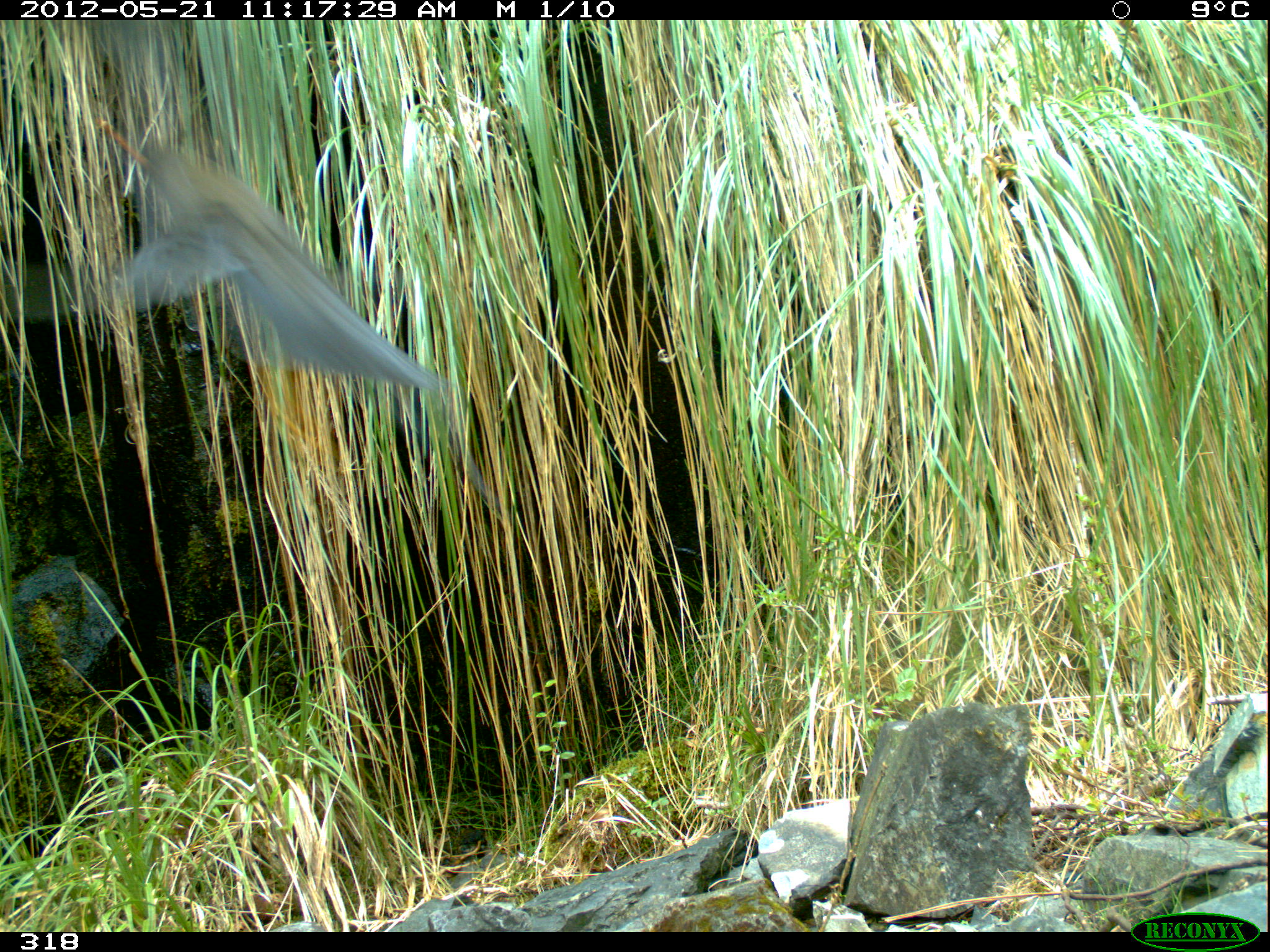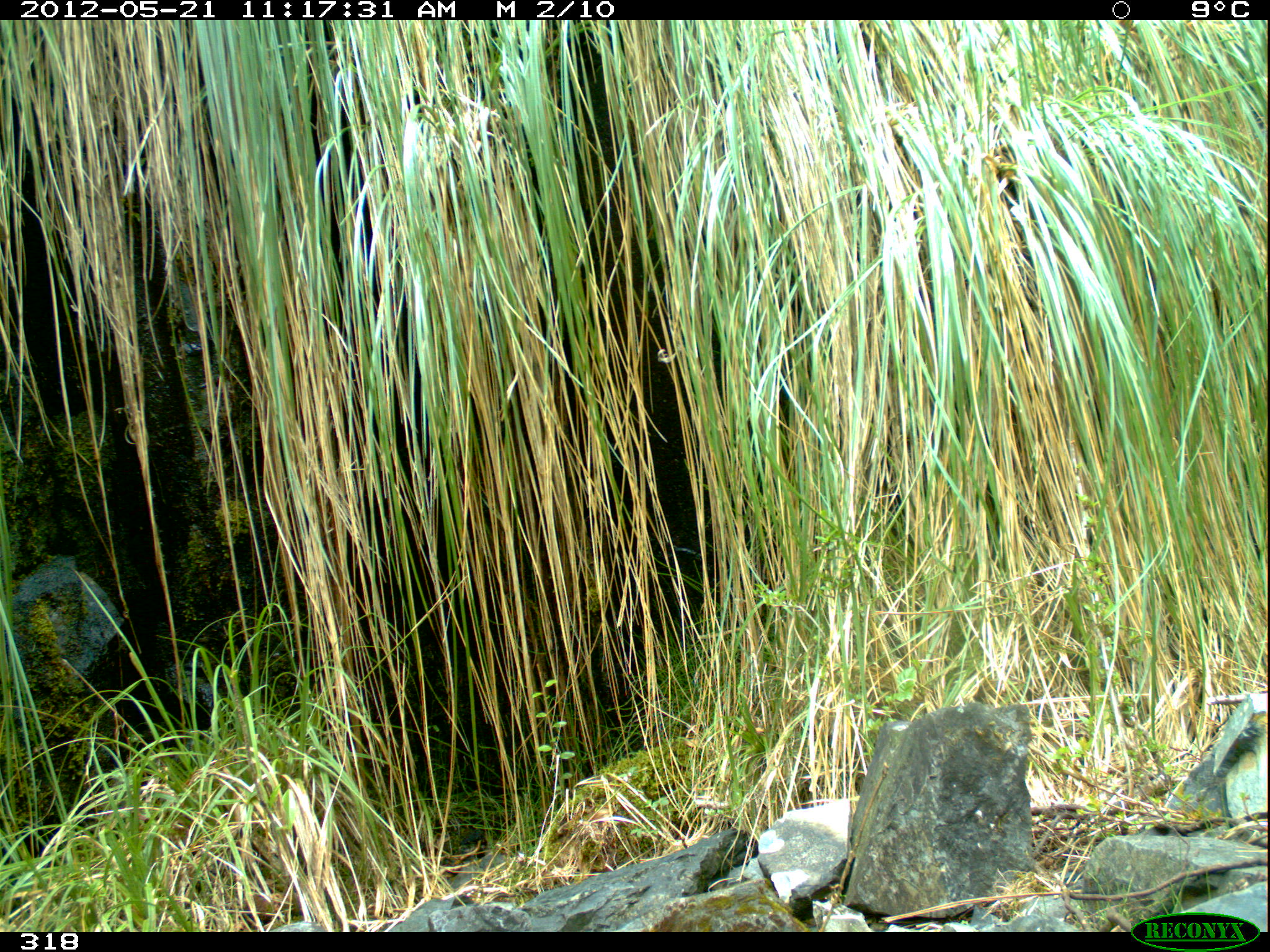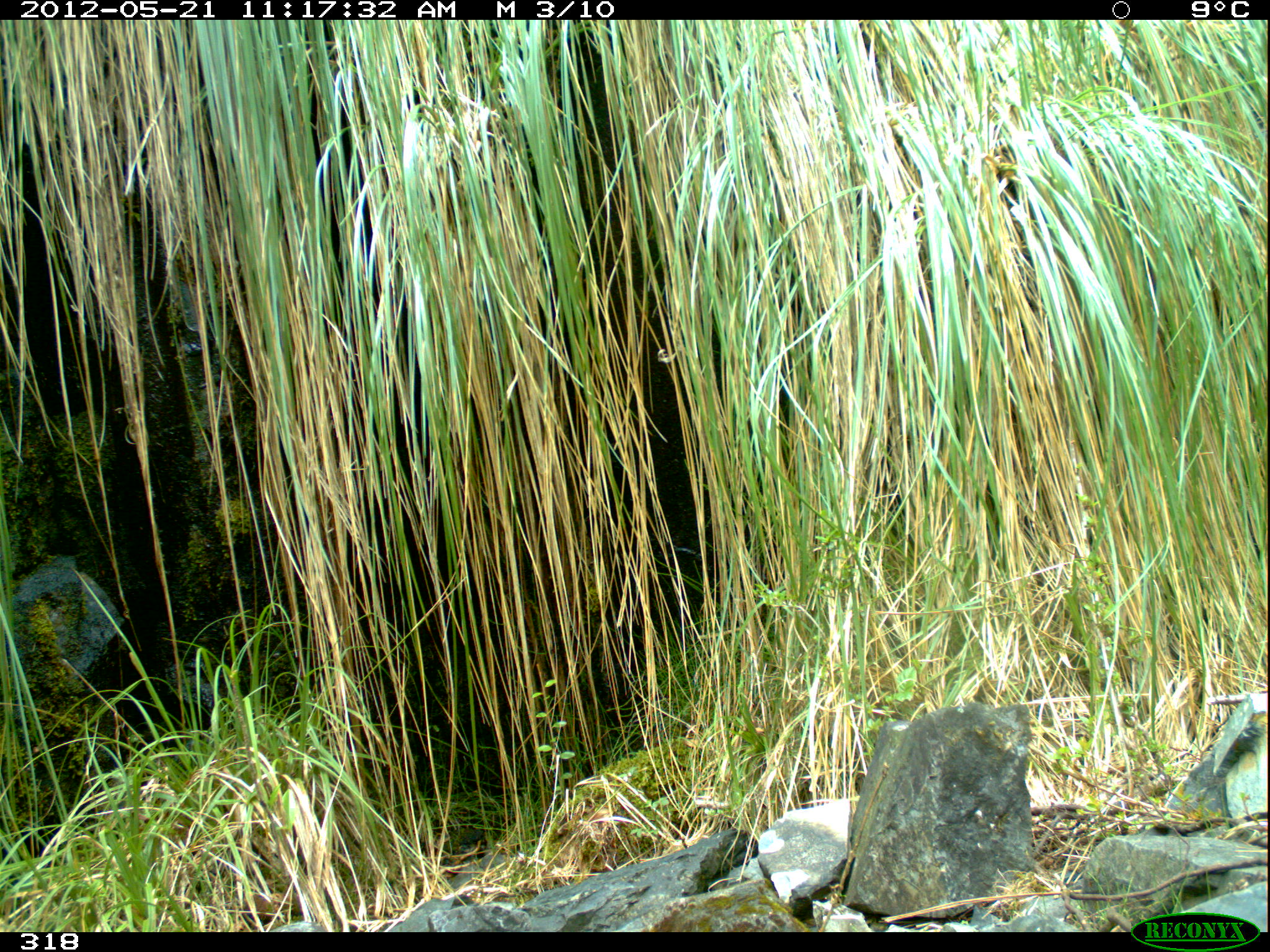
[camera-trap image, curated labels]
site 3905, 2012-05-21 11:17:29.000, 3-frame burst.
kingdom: Animalia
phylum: Chordata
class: Aves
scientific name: Aves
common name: bird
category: unknown bird